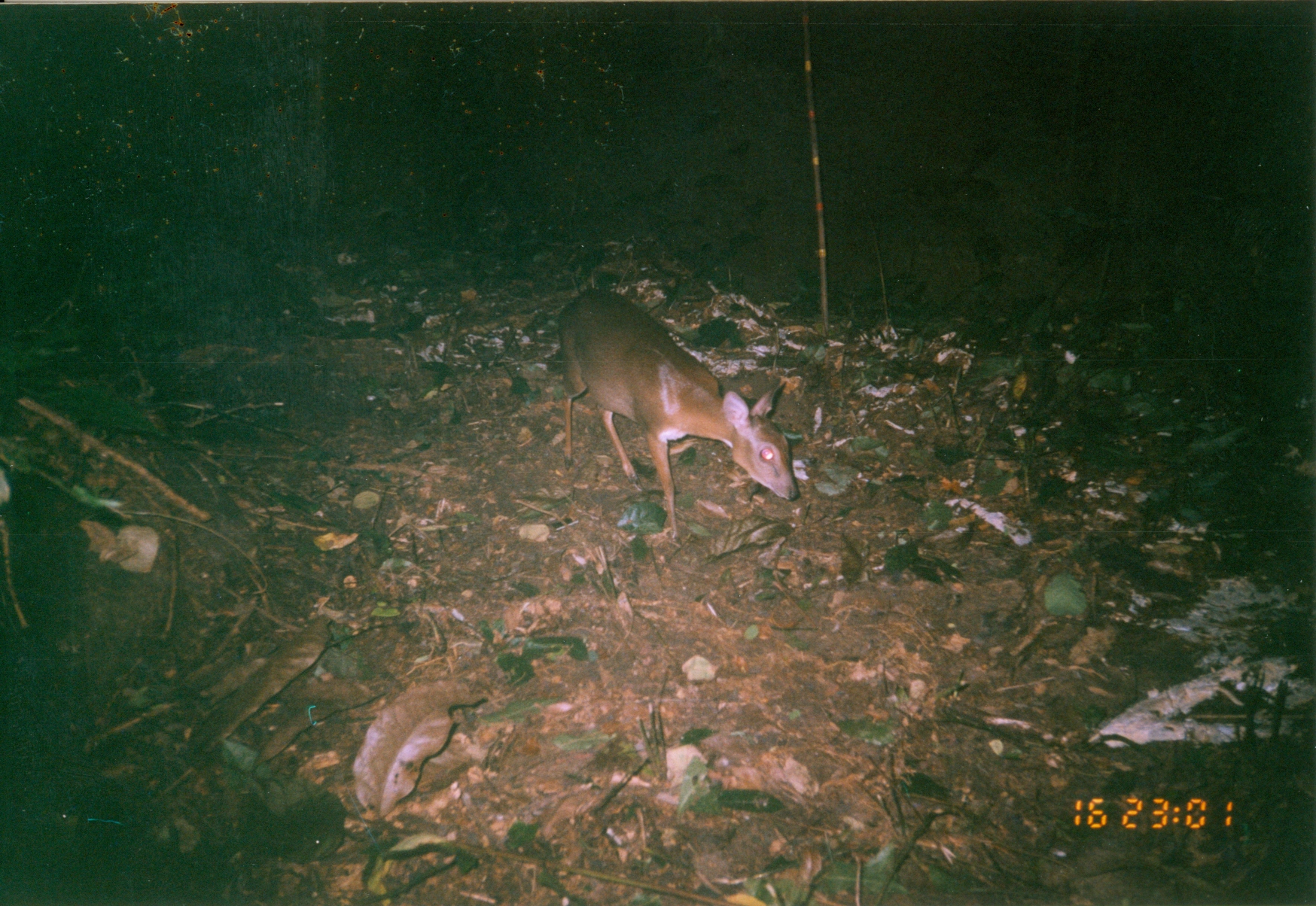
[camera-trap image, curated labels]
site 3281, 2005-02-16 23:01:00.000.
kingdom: Animalia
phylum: Chordata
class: Mammalia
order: Artiodactyla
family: Bovidae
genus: Nesotragus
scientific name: Nesotragus moschatus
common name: suni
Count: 1.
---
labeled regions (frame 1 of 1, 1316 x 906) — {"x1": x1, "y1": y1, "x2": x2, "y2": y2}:
nesotragus moschatus: {"x1": 557, "y1": 287, "x2": 800, "y2": 544}